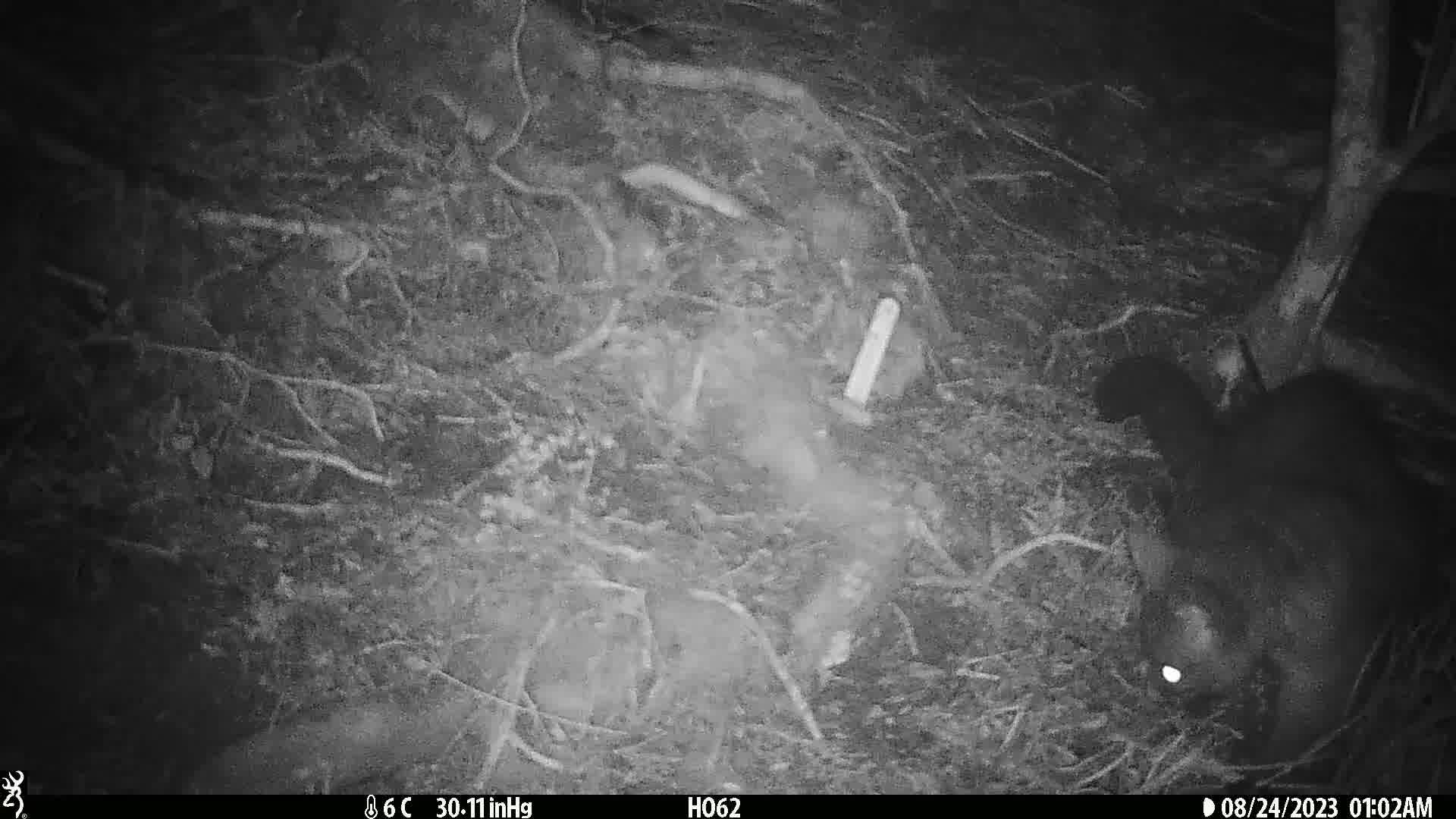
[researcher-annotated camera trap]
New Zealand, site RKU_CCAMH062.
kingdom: Animalia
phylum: Chordata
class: Mammalia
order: Diprotodontia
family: Phalangeridae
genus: Trichosurus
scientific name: Trichosurus vulpecula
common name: common brushtail possum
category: possum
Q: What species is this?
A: Possum (common brushtail possum) (Trichosurus vulpecula).